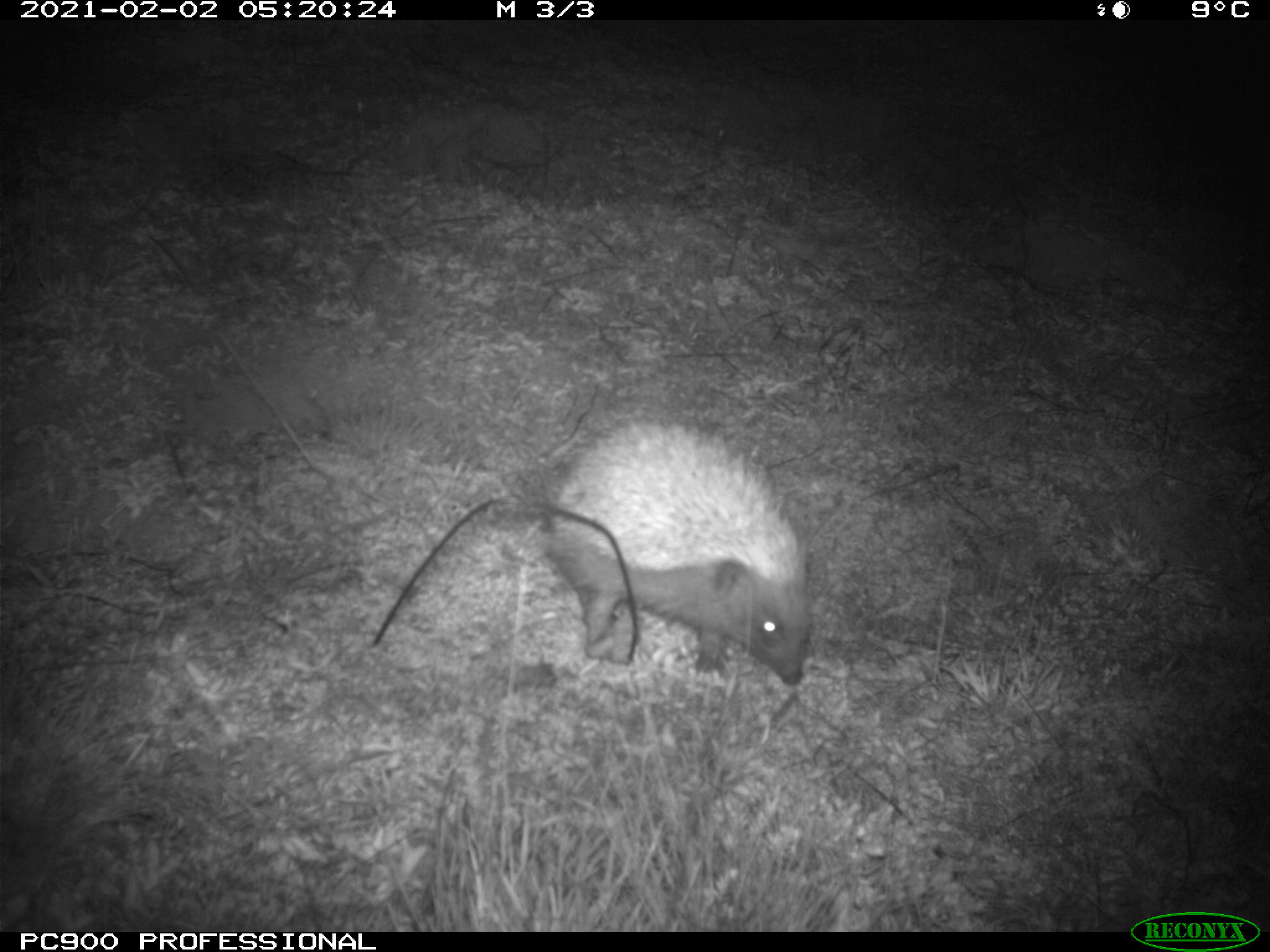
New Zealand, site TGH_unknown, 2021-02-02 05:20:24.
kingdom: Animalia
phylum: Chordata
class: Mammalia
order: Eulipotyphla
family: Erinaceidae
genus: Erinaceus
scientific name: Erinaceus europaeus europaeus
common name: european hedgehog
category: hedgehog